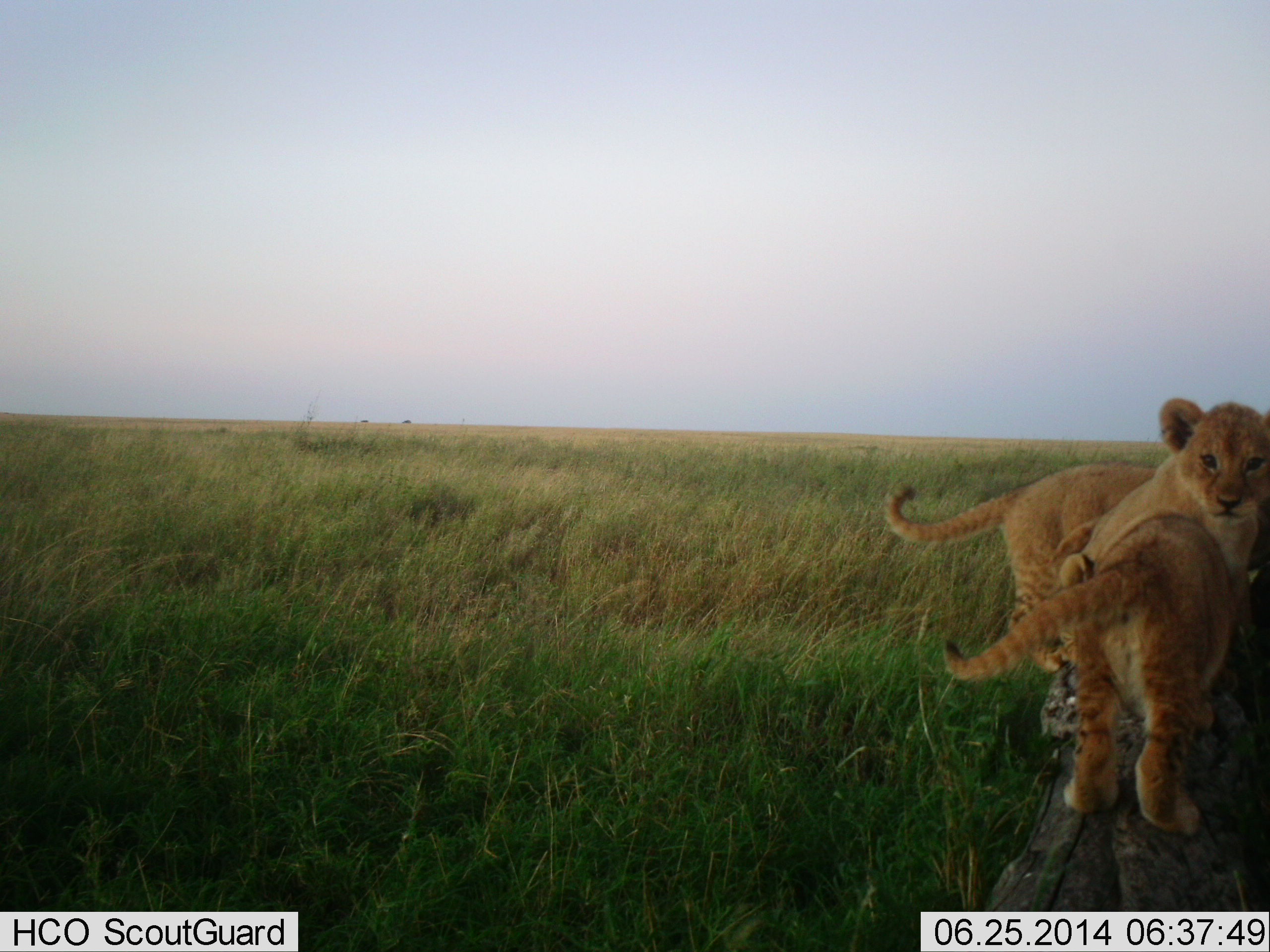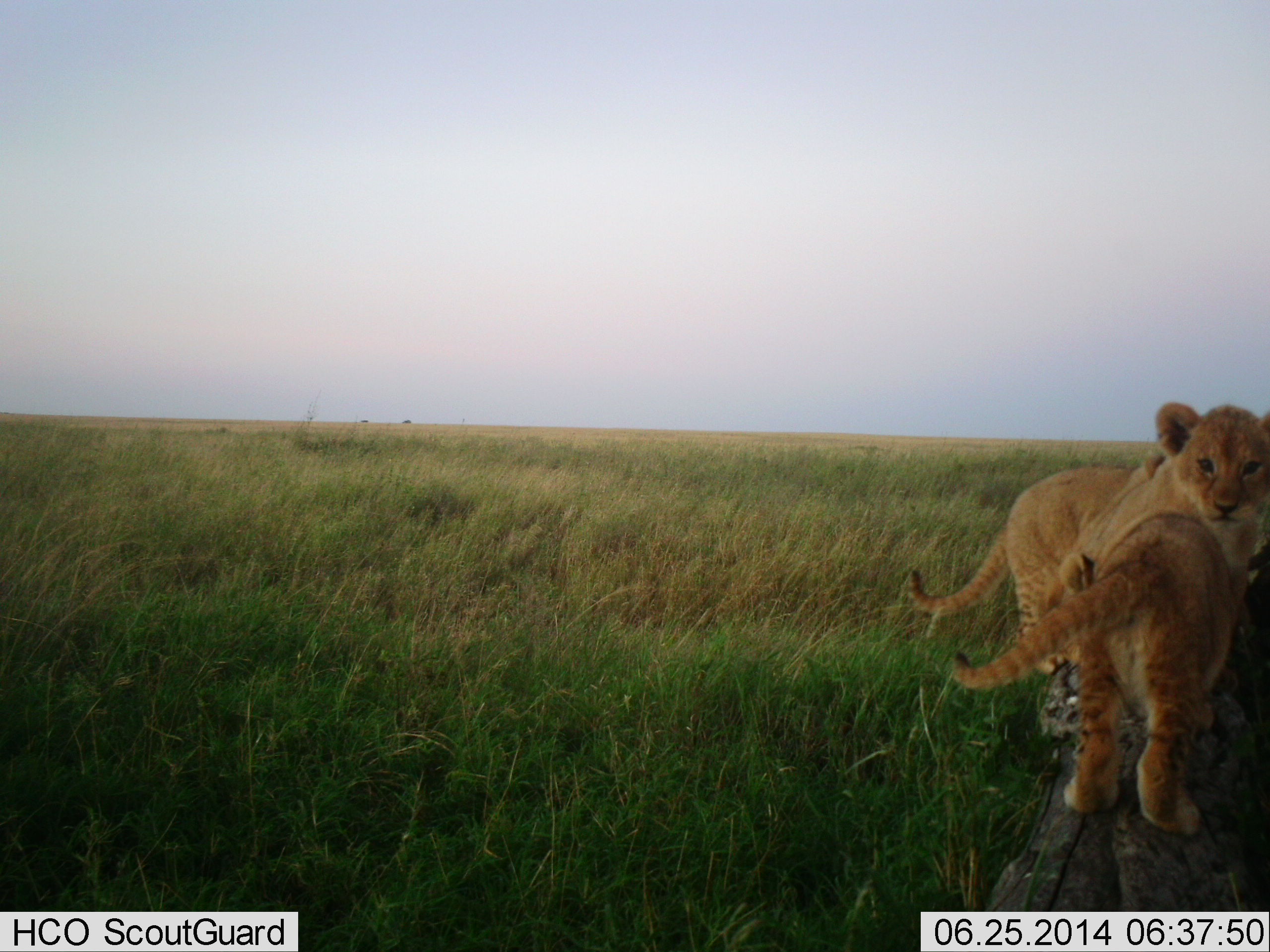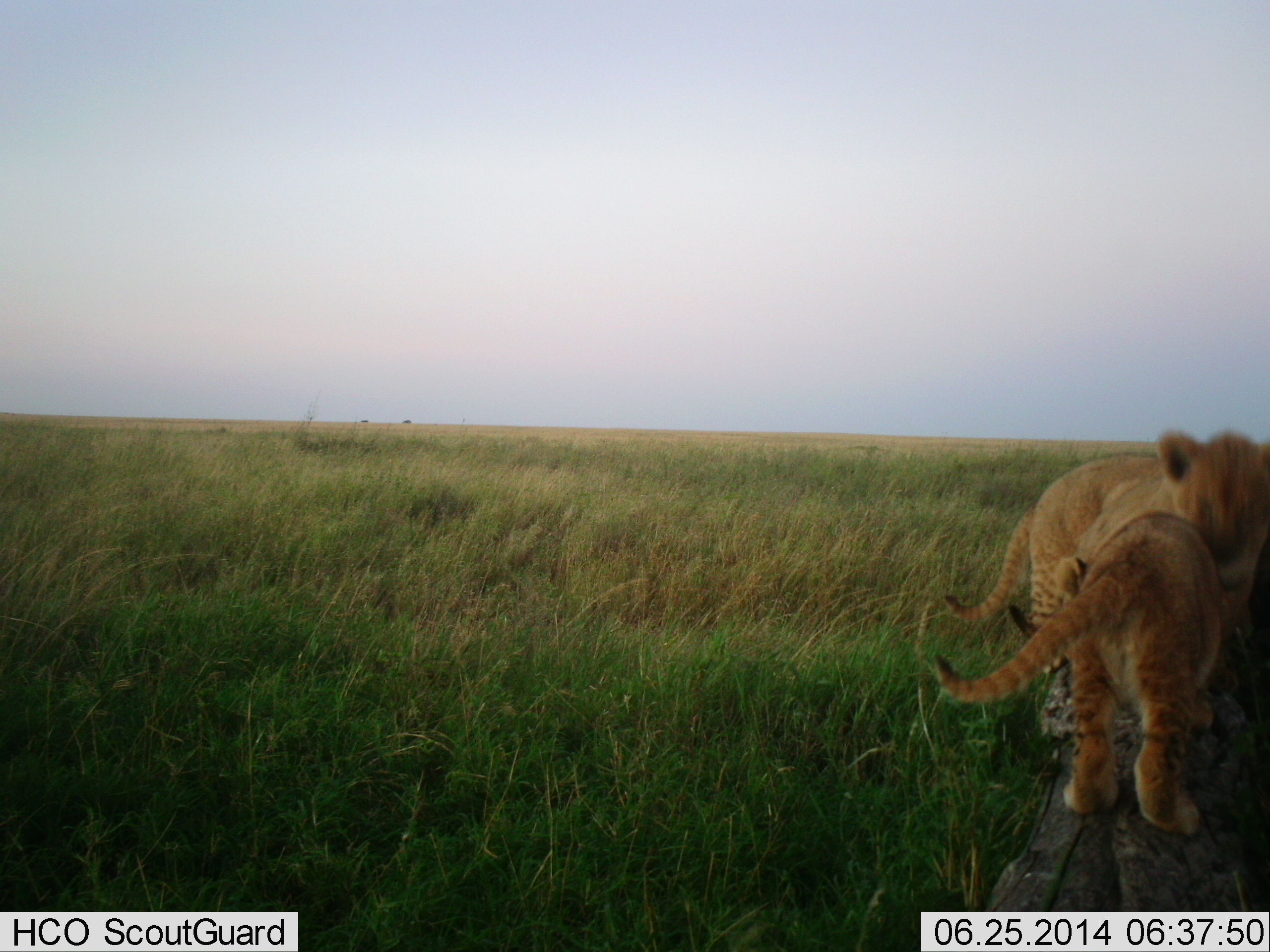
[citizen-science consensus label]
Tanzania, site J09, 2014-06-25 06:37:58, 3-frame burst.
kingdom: Animalia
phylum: Chordata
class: Mammalia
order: Carnivora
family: Felidae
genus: Panthera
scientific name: Panthera leo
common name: lion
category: lionfemale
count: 3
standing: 50%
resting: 0%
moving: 10%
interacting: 70%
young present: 70%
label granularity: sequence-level